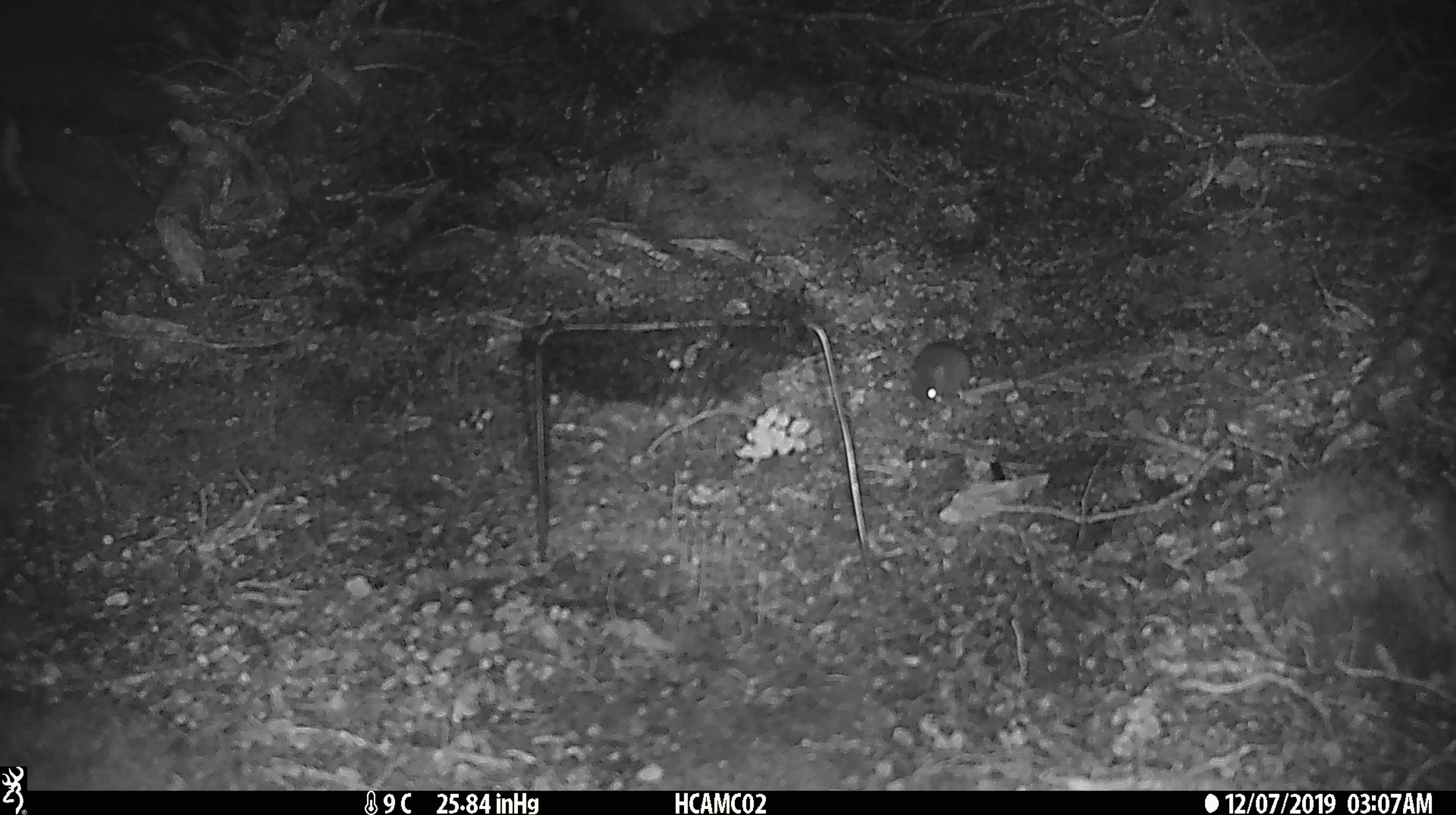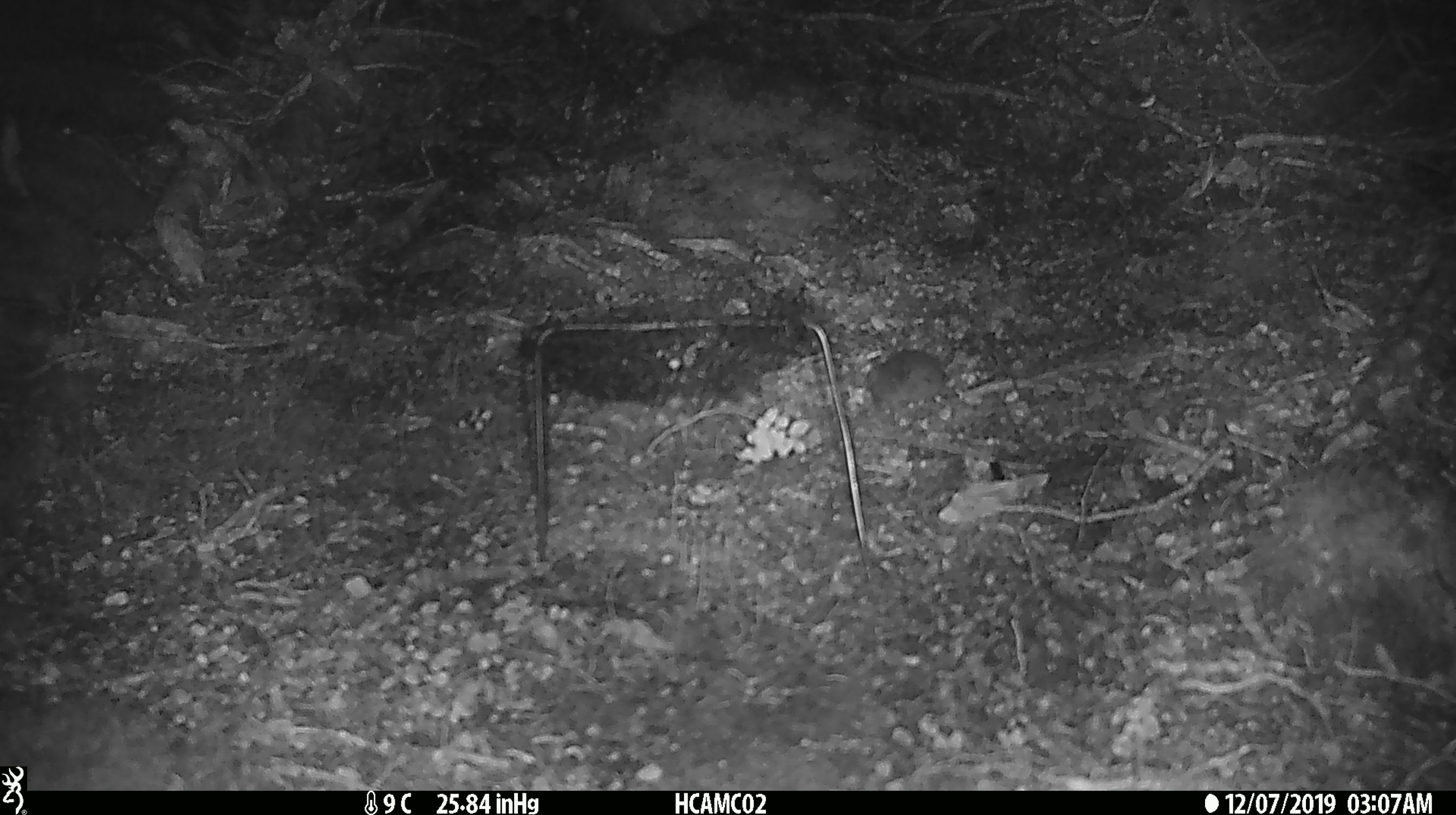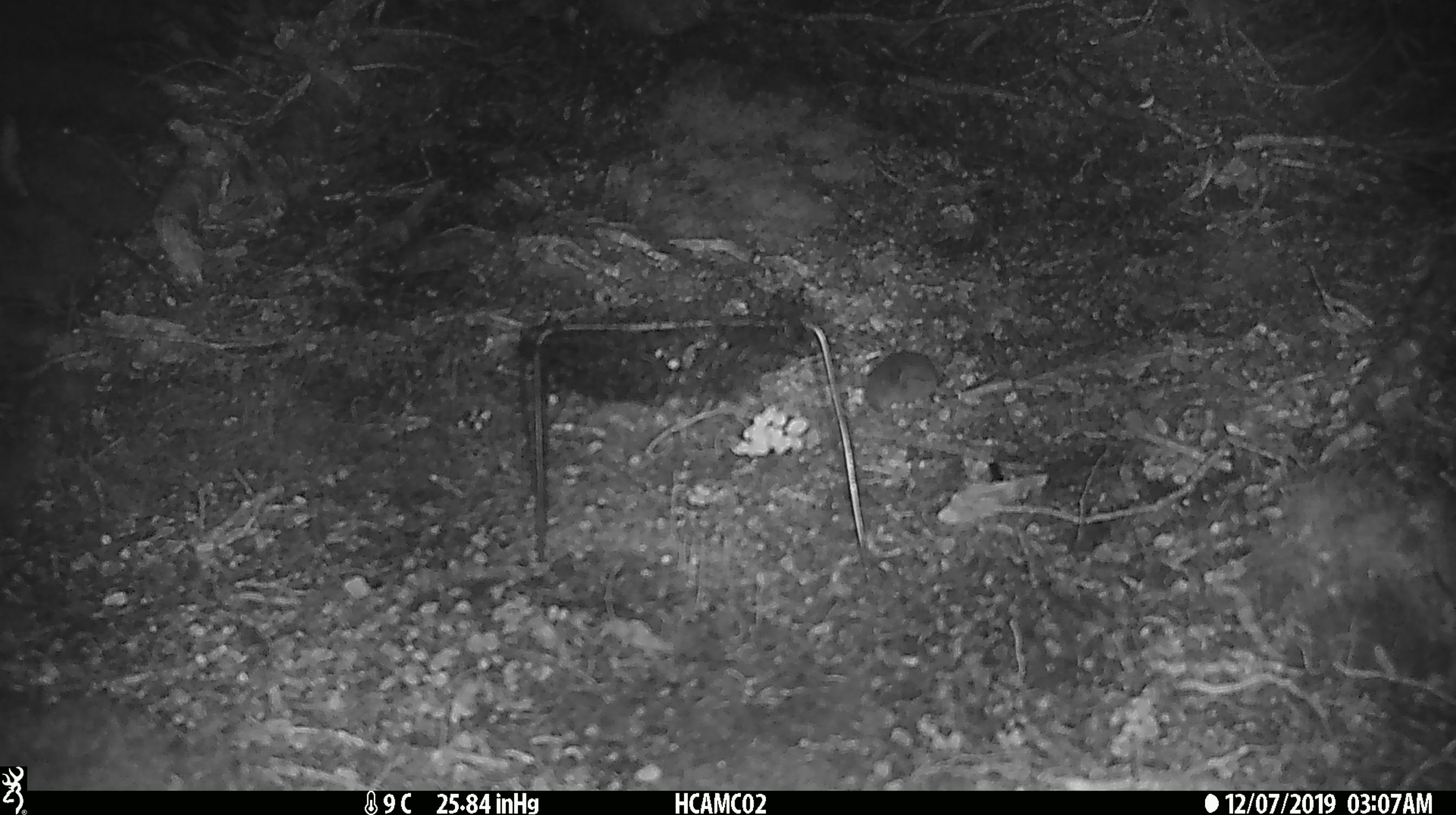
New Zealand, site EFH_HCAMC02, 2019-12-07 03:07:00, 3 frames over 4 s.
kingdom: Animalia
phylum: Chordata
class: Mammalia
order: Rodentia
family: Muridae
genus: Mus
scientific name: Mus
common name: mouse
Mouse (Mus).